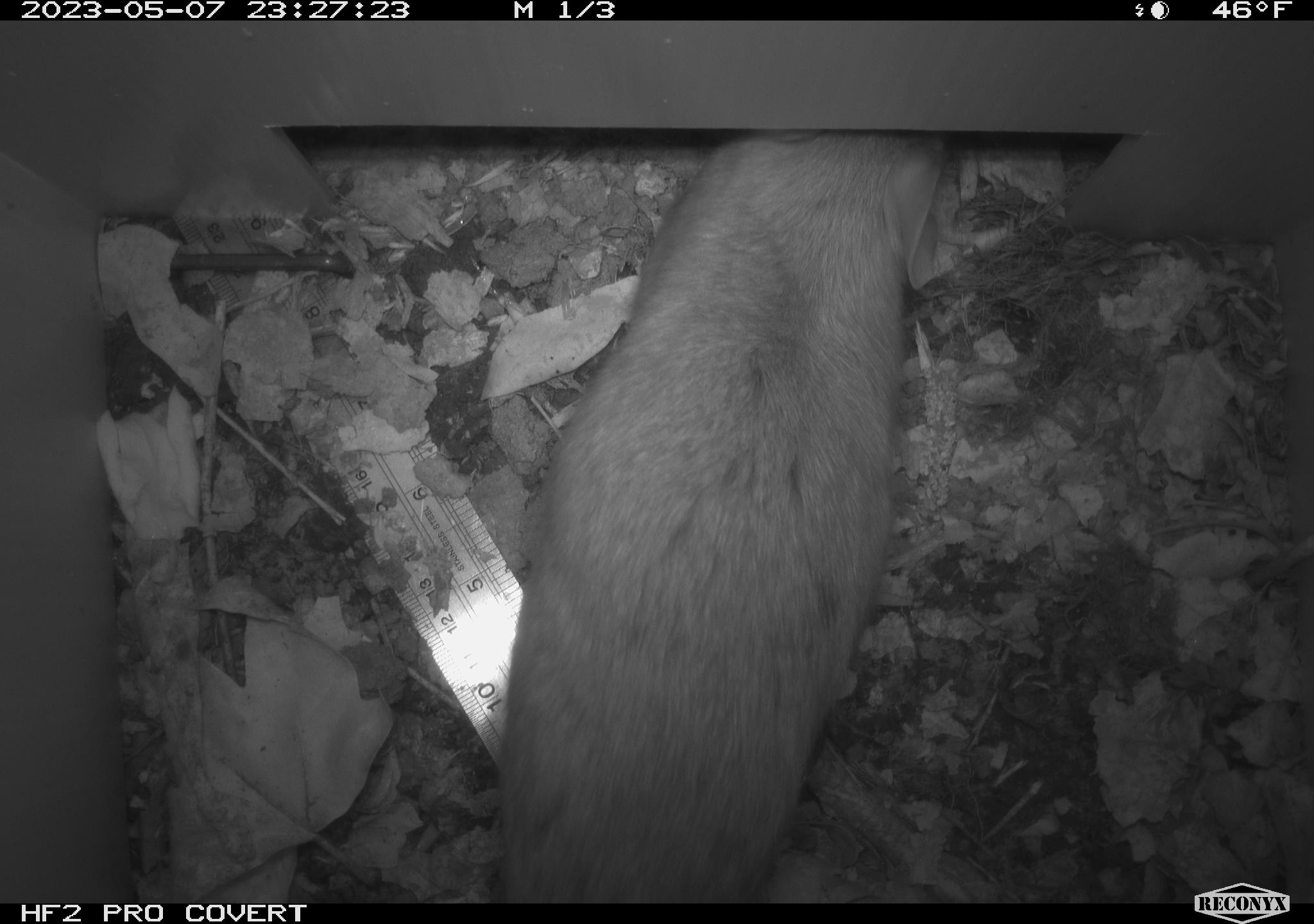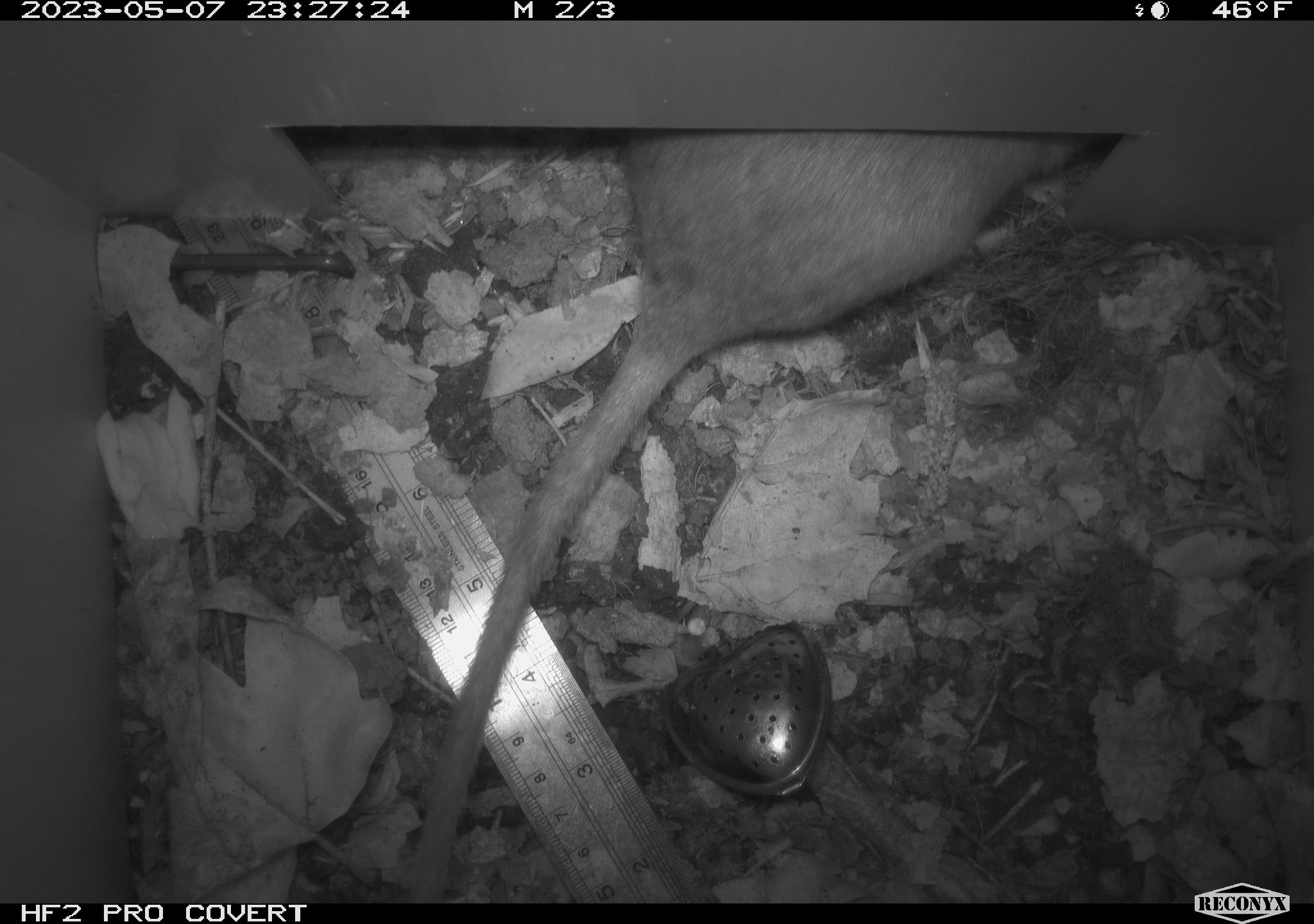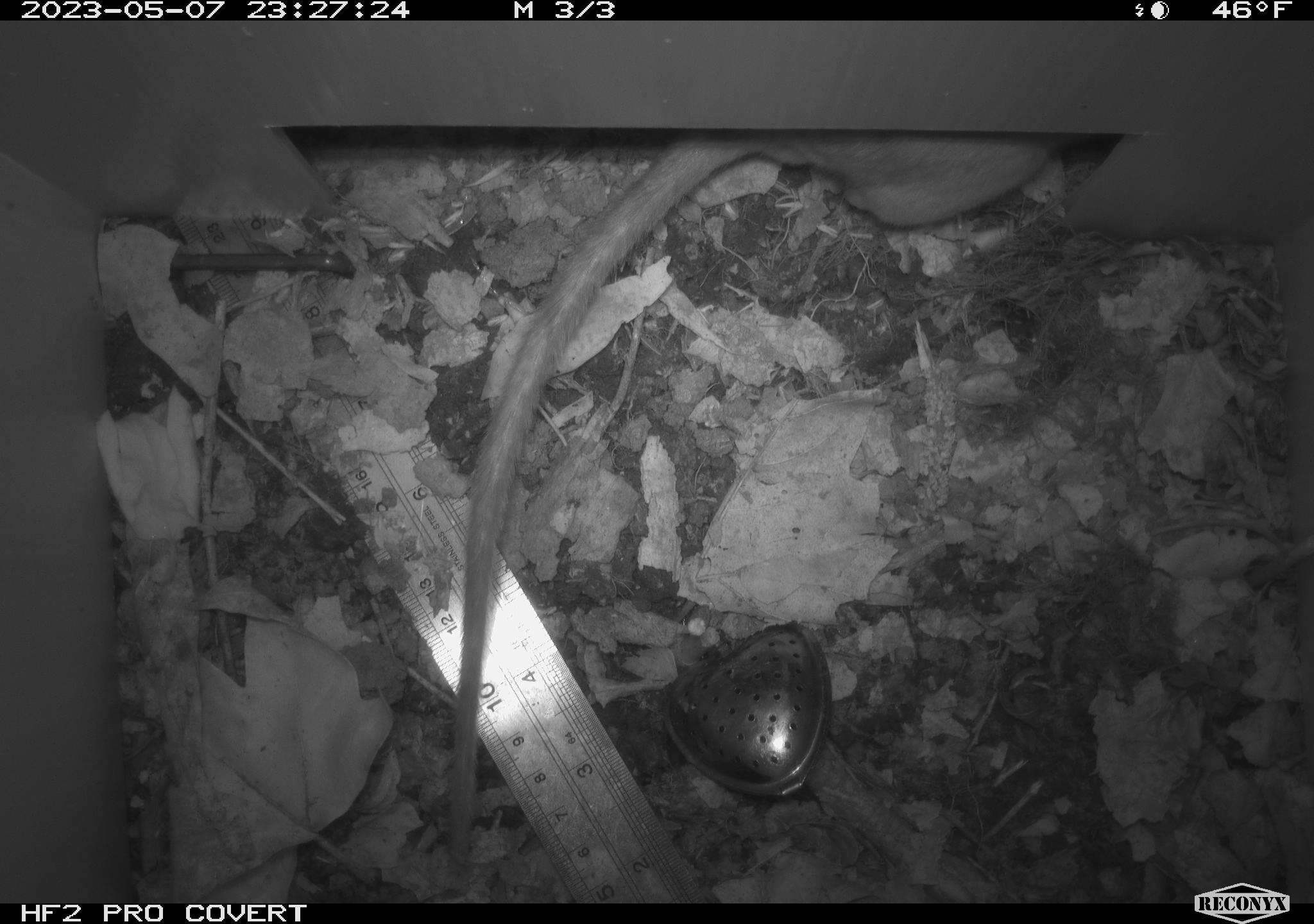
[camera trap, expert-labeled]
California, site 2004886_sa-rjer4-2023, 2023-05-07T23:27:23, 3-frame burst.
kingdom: Animalia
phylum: Chordata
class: Mammalia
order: Rodentia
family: Cricetidae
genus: Neotoma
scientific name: Neotoma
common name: pack rat or woodrat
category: neotoma species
Neotoma species (pack rat or woodrat) (Neotoma).